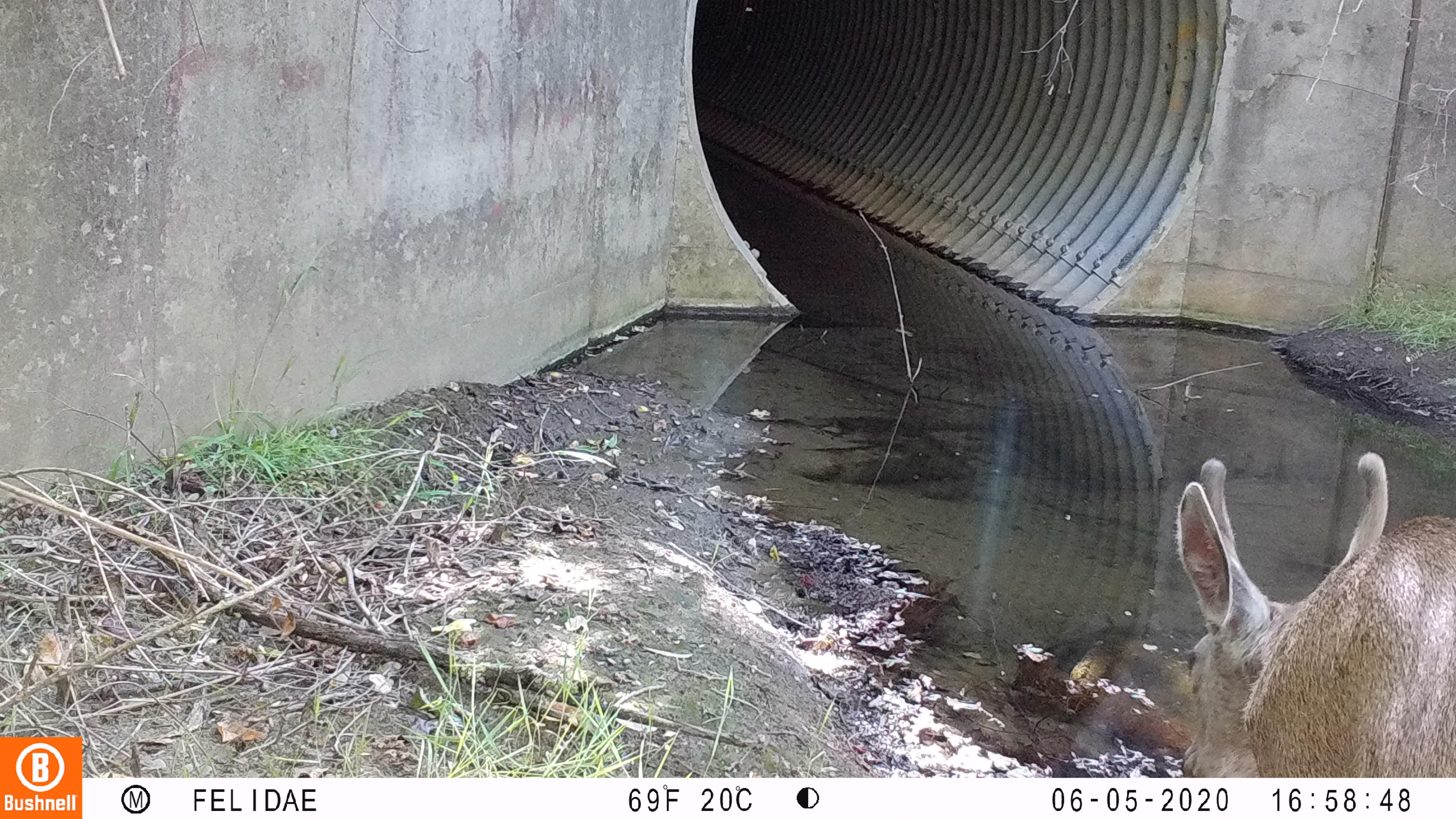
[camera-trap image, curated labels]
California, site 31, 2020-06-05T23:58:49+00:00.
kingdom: Animalia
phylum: Chordata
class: Mammalia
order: Artiodactyla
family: Cervidae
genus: Odocoileus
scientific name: Odocoileus hemionus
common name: mule deer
Mule deer (Odocoileus hemionus).